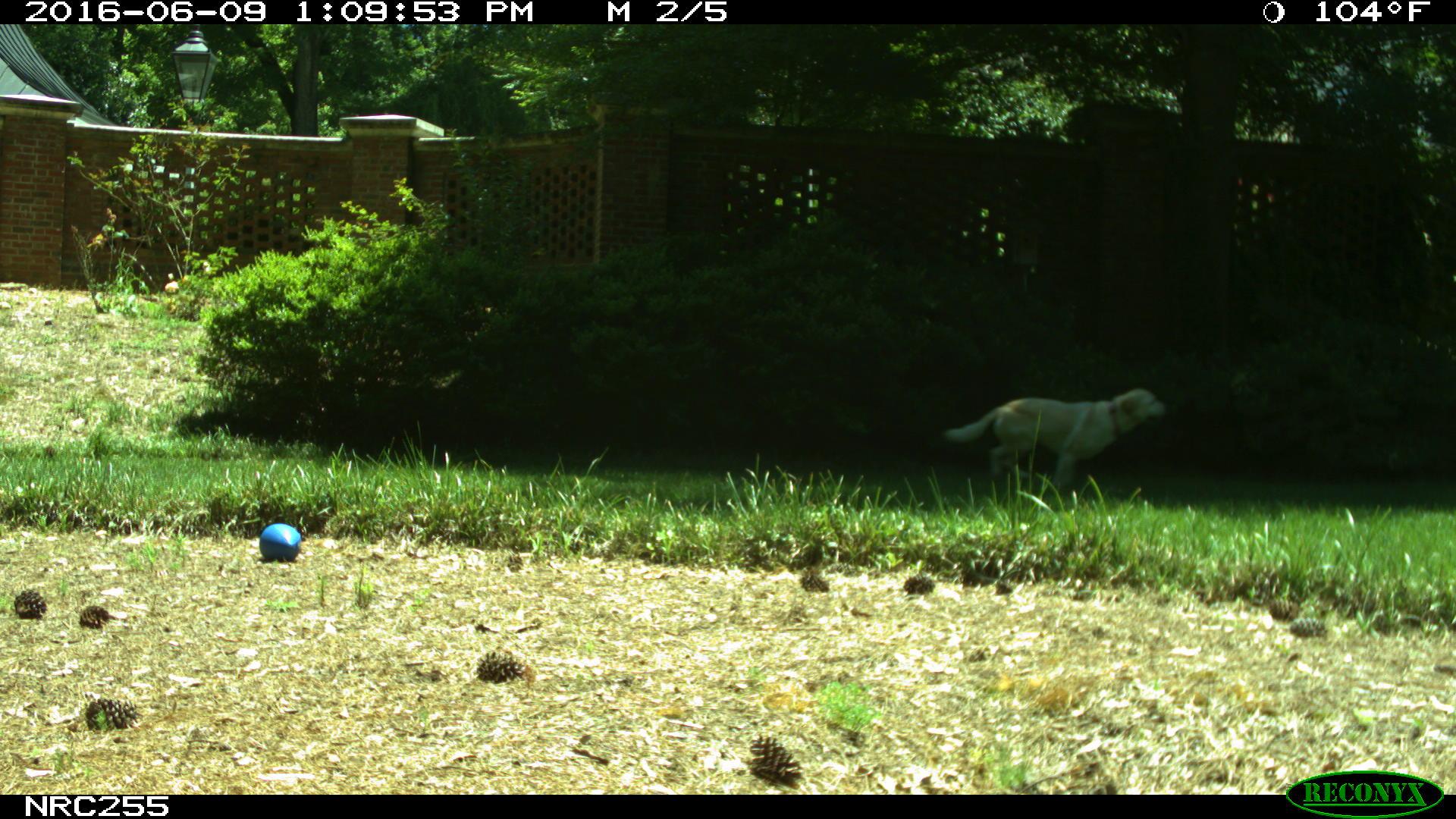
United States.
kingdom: Animalia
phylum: Chordata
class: Mammalia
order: Carnivora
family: Canidae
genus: Canis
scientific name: Canis familiaris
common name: domestic dog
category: Dog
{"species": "Dog (domestic dog) (Canis familiaris)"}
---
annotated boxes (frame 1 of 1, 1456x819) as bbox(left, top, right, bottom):
Dog: bbox(933, 386, 1175, 496)